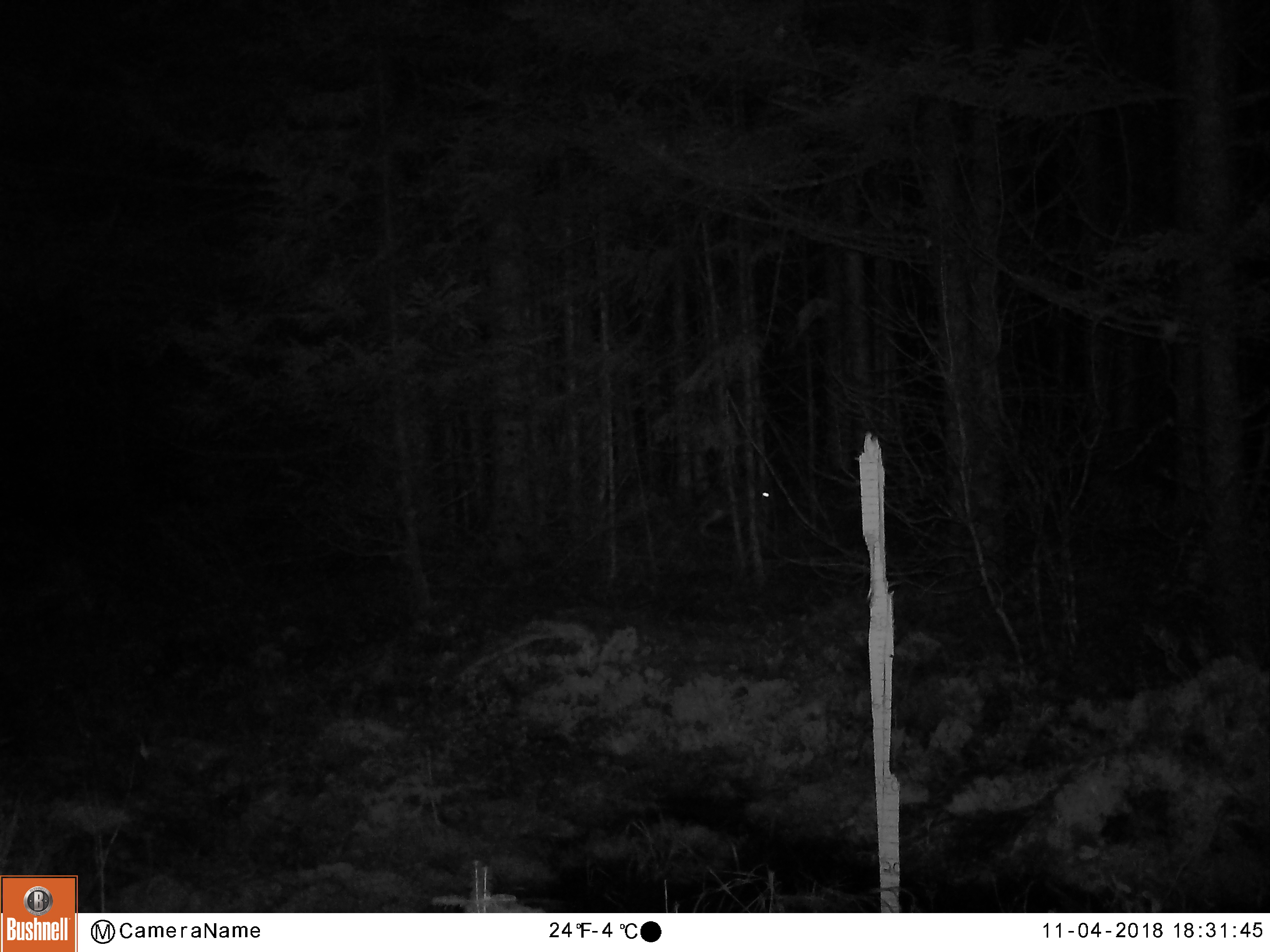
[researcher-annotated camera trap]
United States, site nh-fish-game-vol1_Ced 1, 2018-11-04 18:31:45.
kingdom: Animalia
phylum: Chordata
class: Mammalia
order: Lagomorpha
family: Leporidae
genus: Lepus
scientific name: Lepus americanus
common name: snowshoe hare